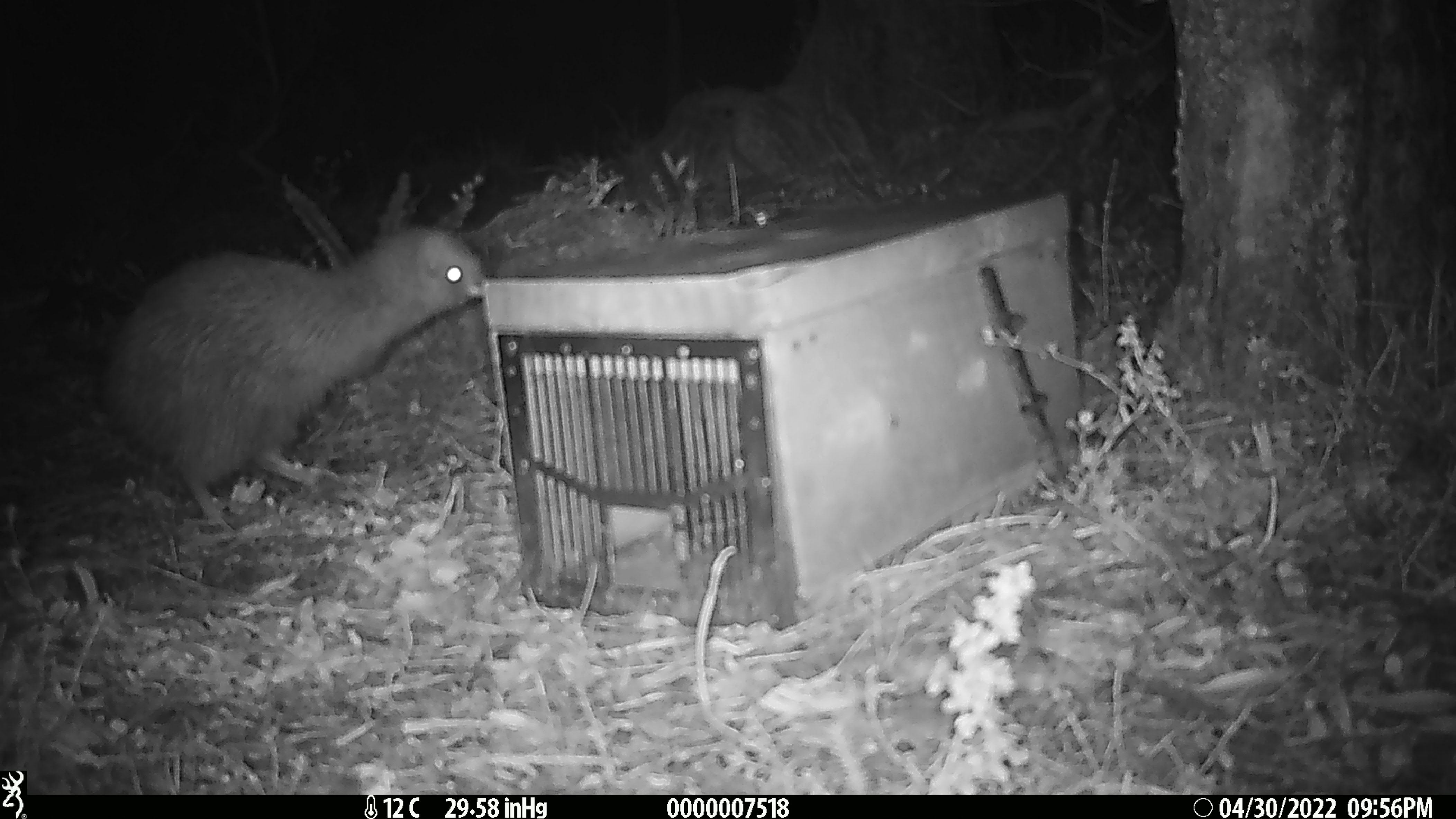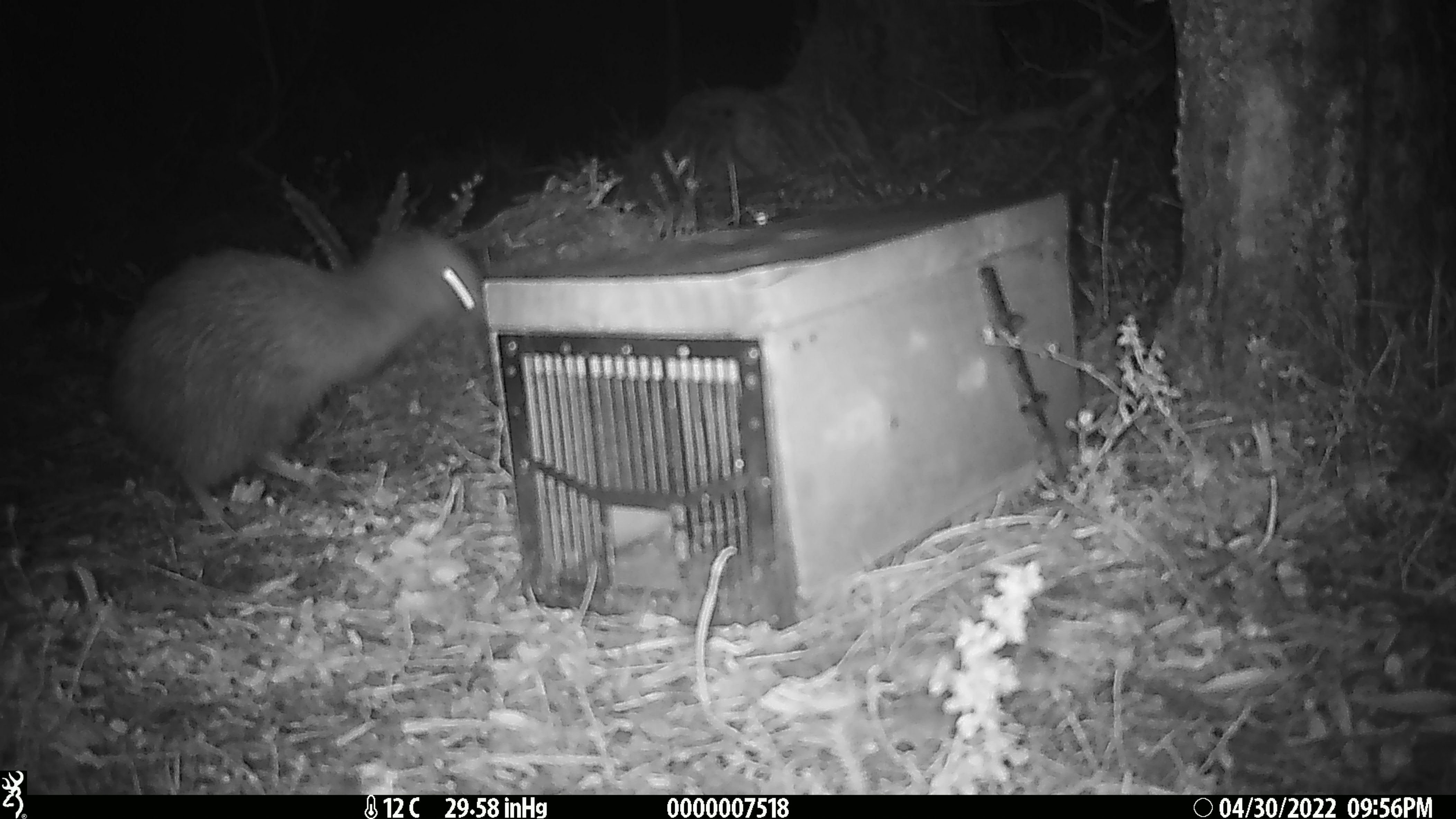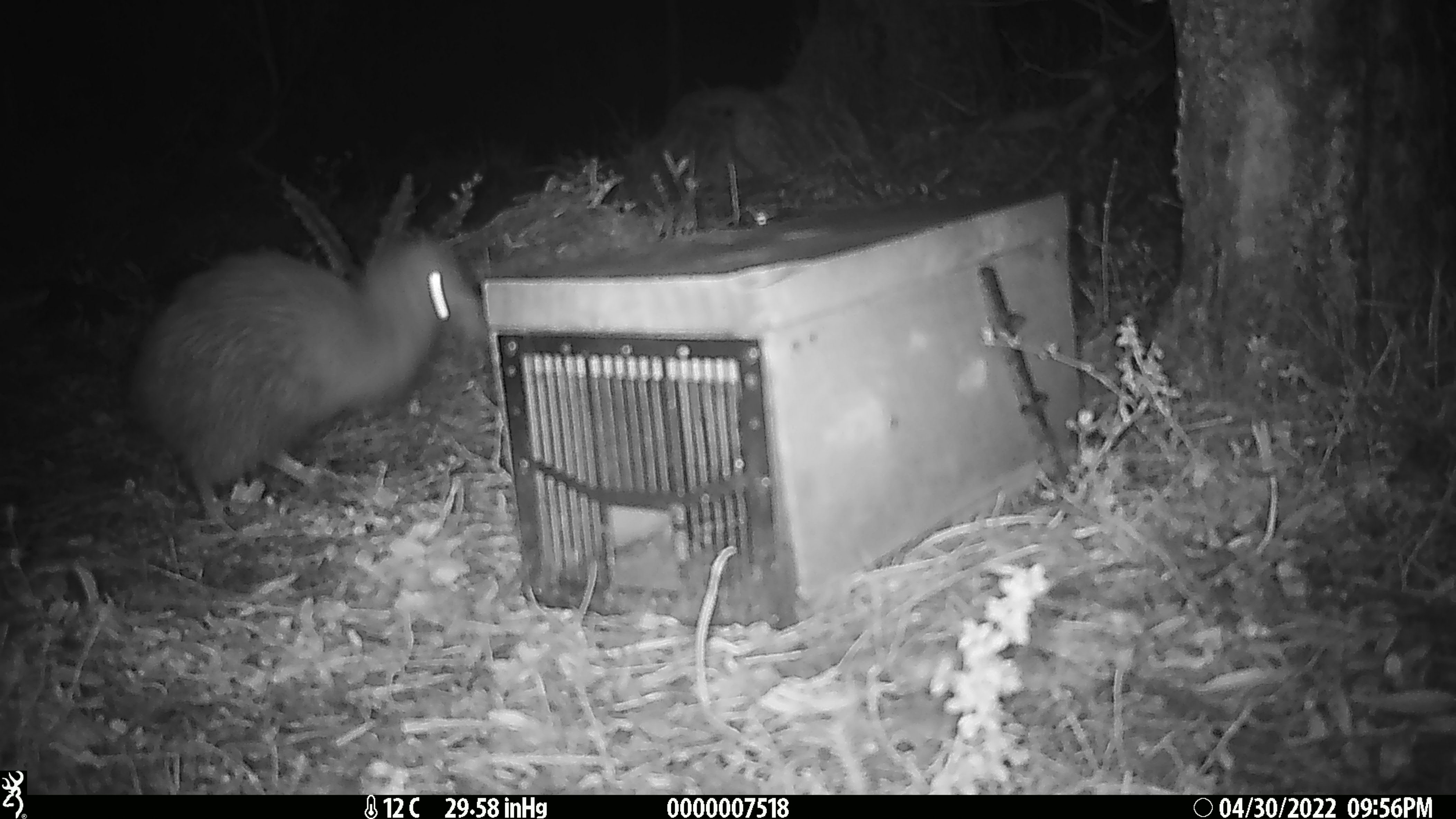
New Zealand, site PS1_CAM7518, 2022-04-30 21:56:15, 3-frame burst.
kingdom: Animalia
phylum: Chordata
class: Aves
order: Apterygiformes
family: Apterygidae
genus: Apteryx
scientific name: Apteryx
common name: kiwi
Kiwi (Apteryx).